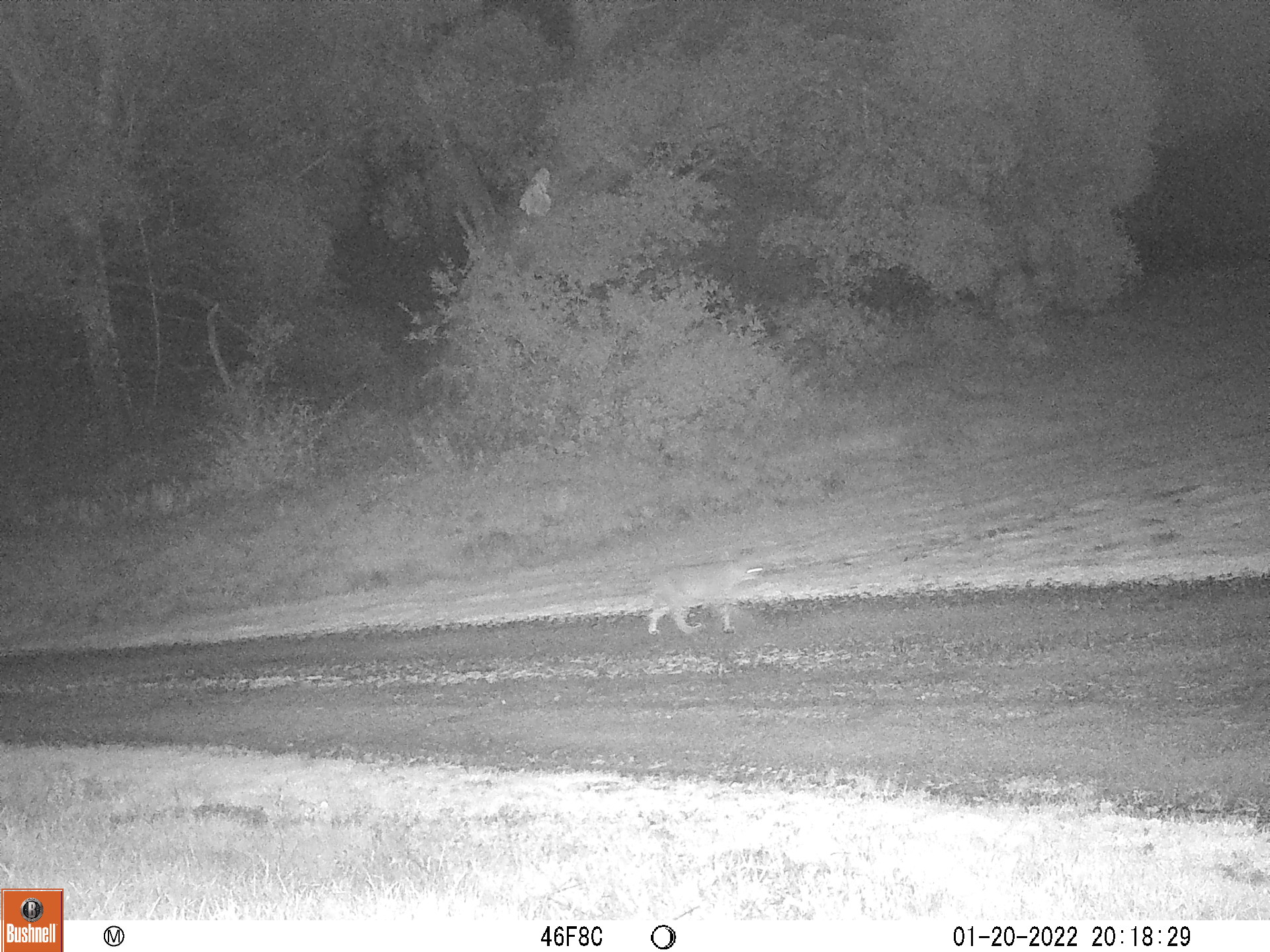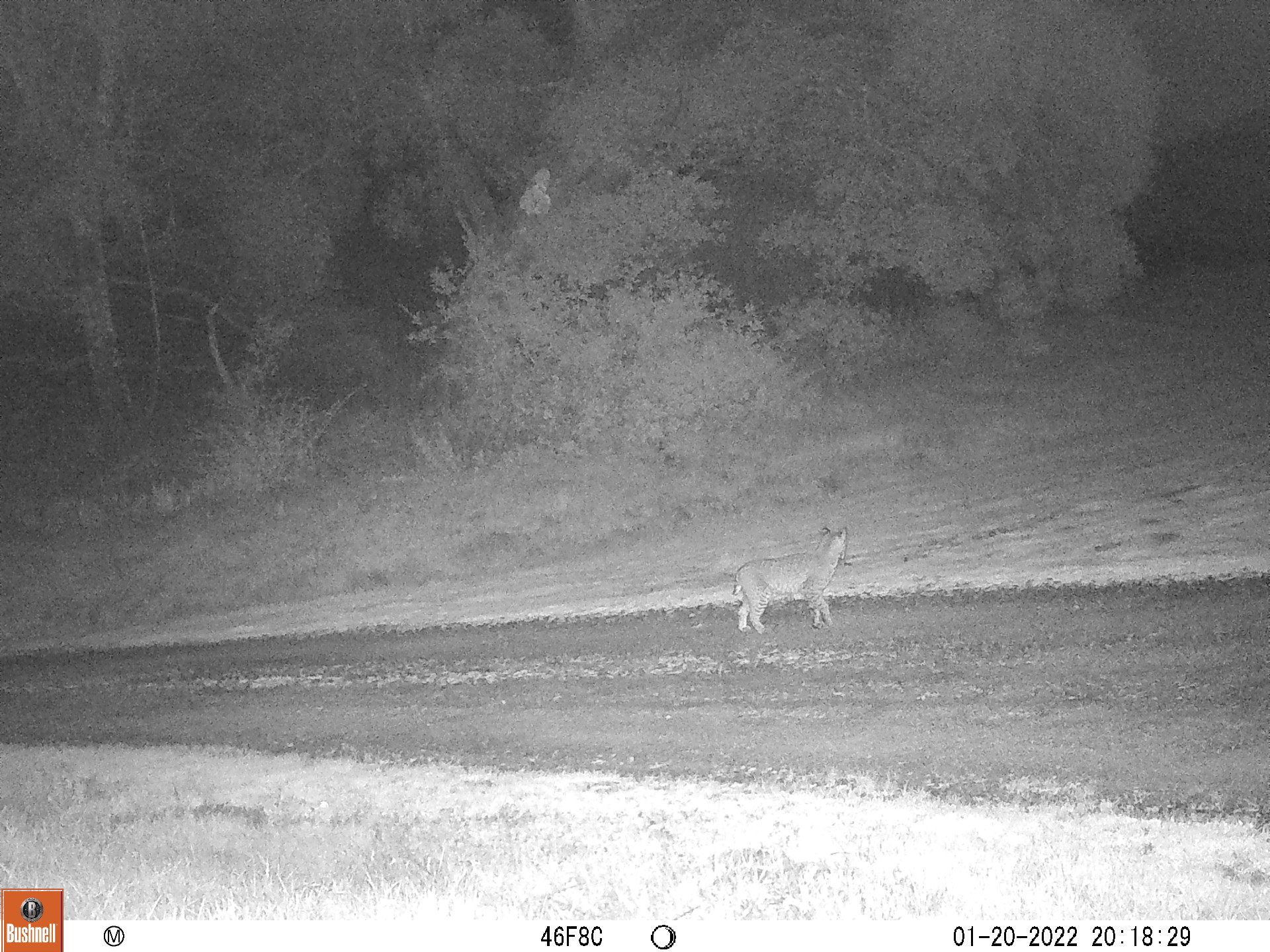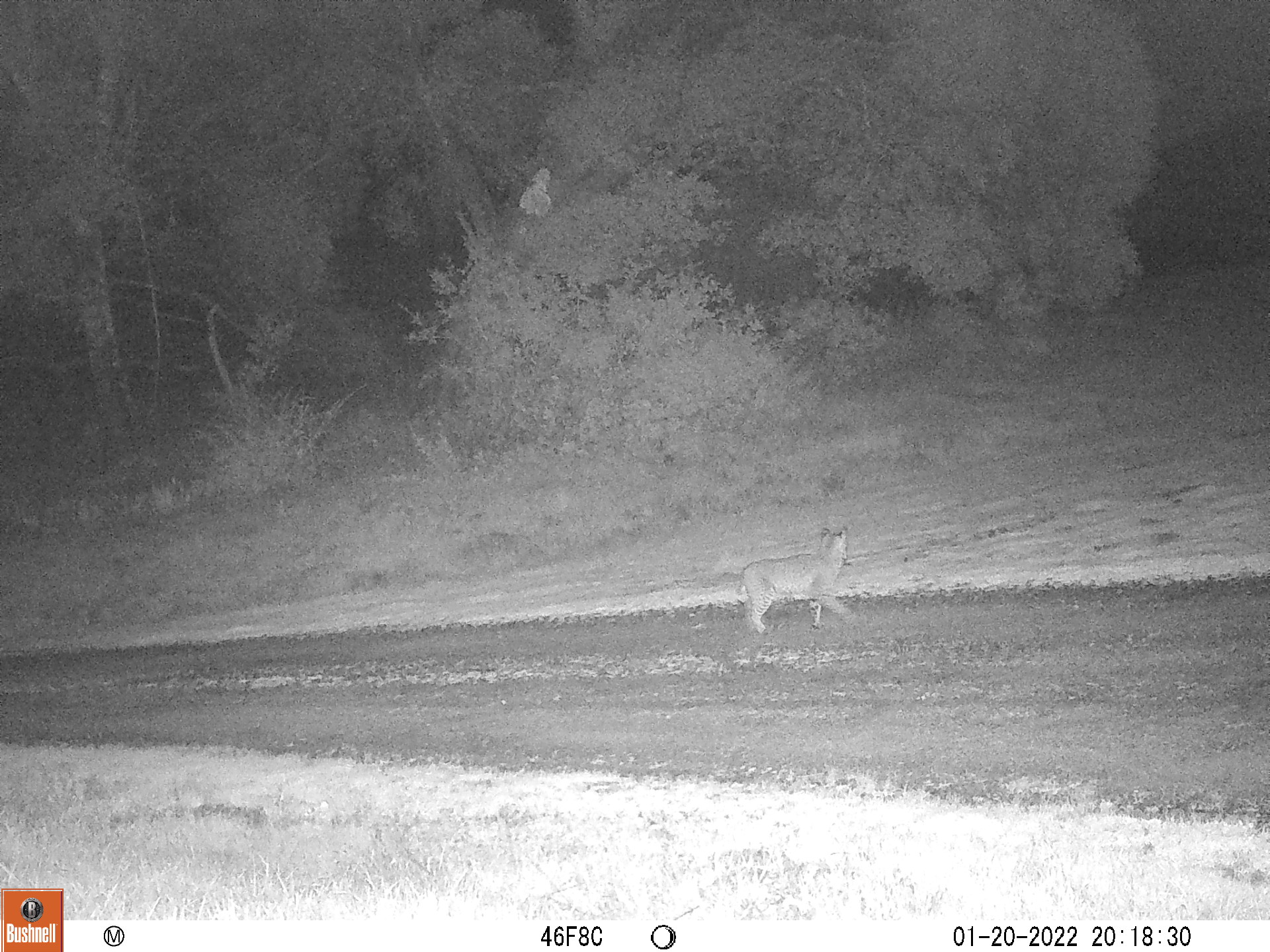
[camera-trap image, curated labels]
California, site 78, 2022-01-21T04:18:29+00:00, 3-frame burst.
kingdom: Animalia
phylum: Chordata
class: Mammalia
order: Carnivora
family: Felidae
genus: Lynx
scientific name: Lynx rufus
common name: bobcat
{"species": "bobcat (Lynx rufus)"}